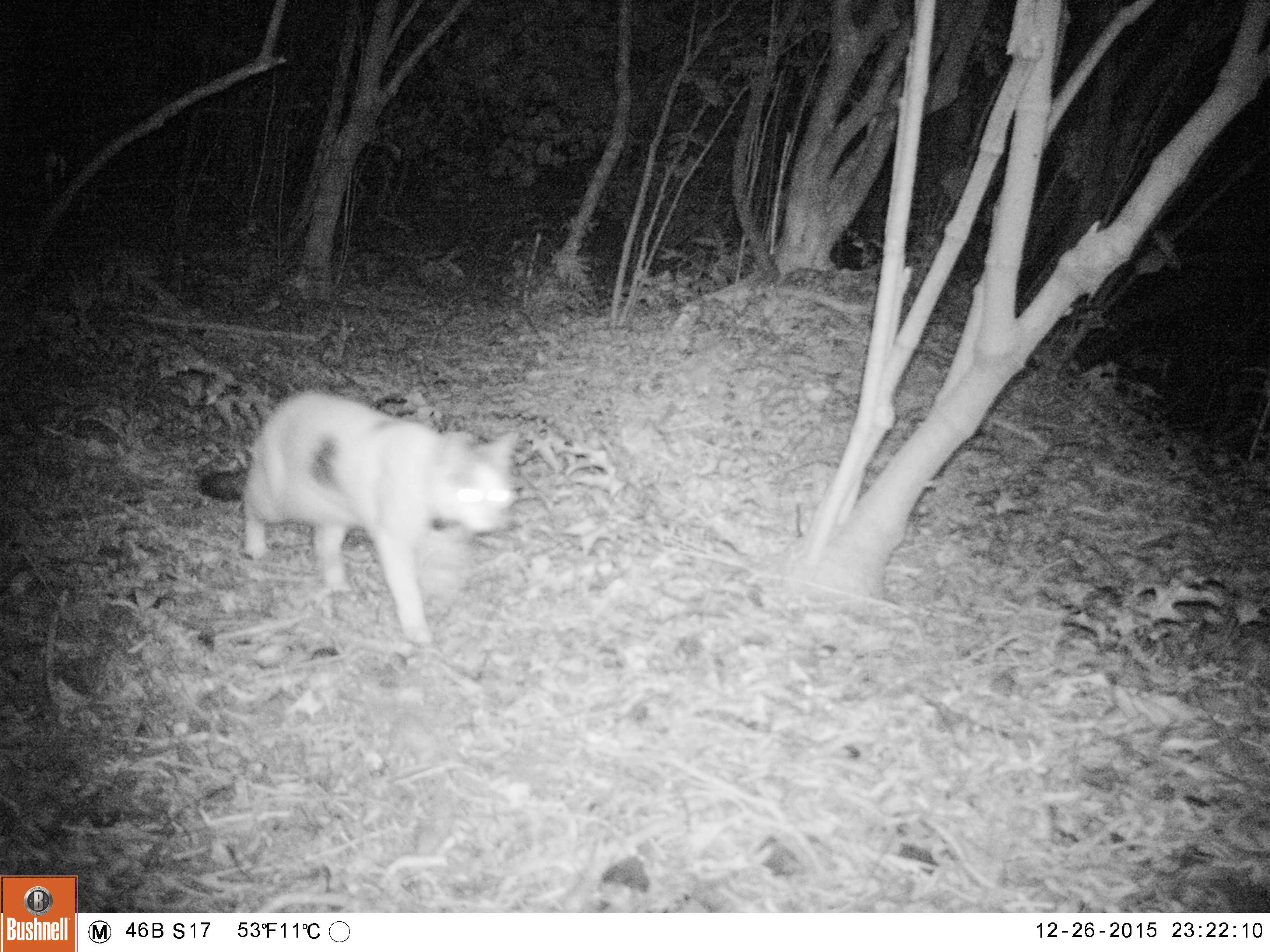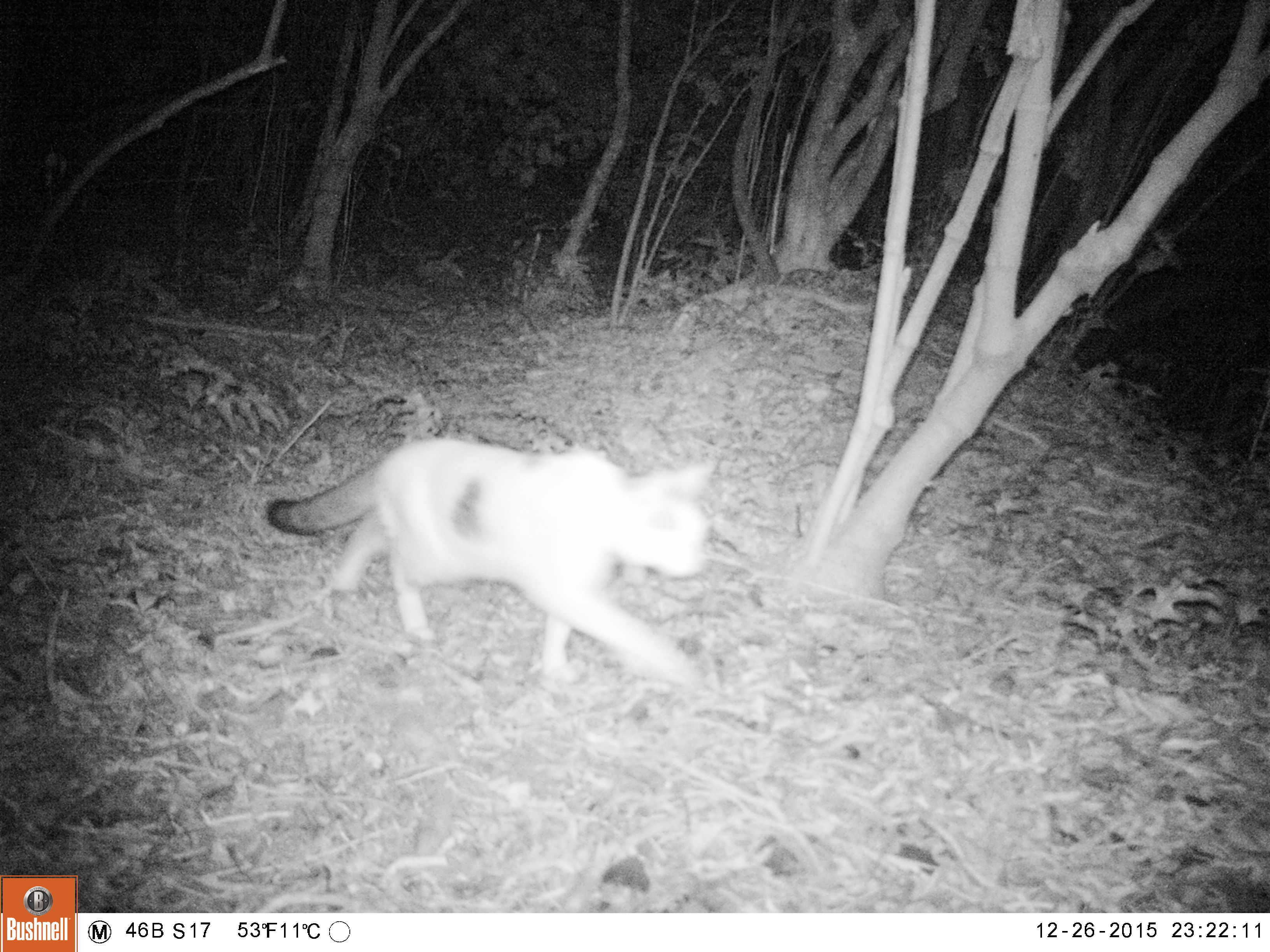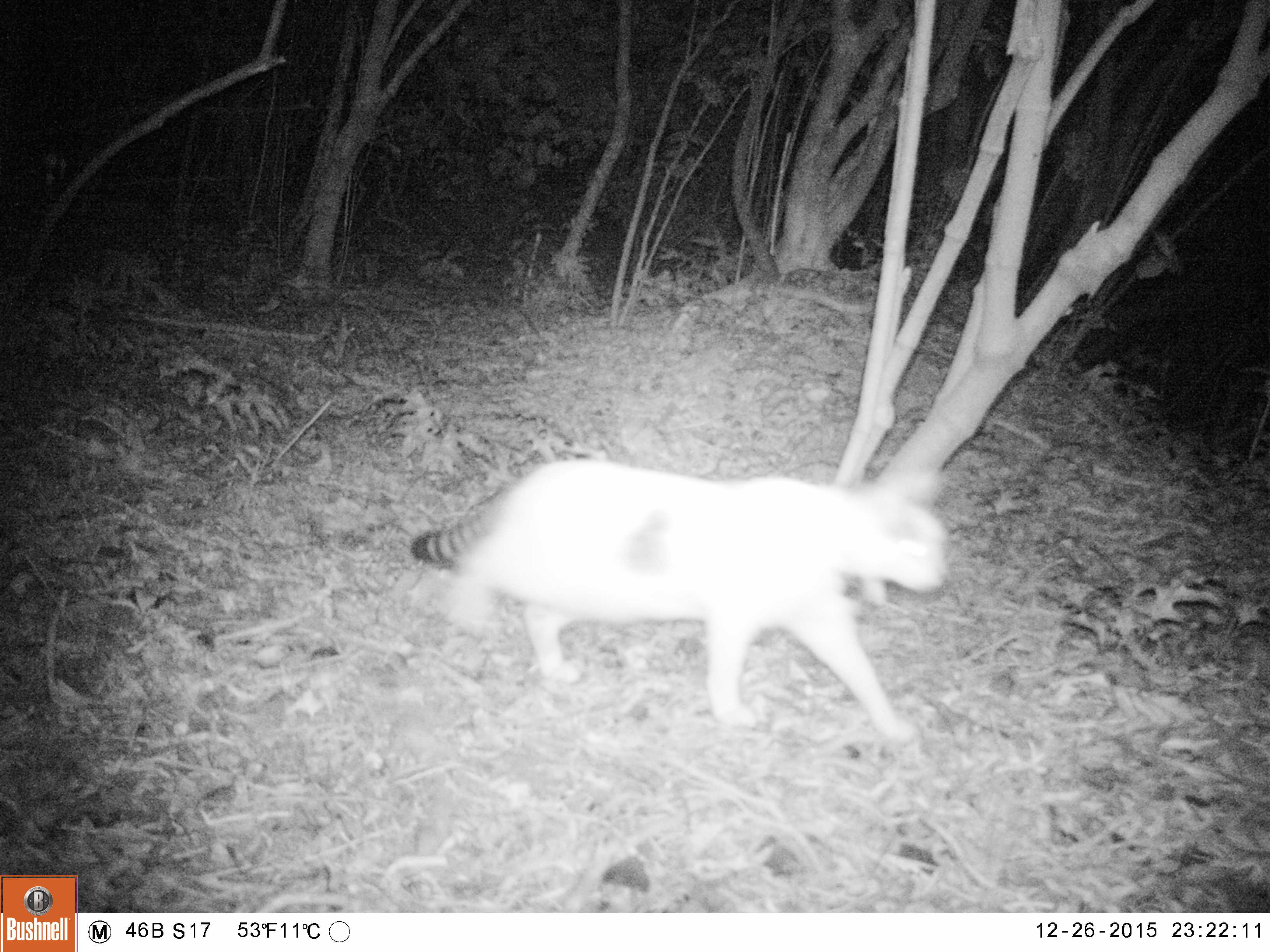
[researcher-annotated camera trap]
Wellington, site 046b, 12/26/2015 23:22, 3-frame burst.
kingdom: Animalia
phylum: Chordata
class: Mammalia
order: Carnivora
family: Felidae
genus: Felis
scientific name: Felis catus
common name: cat